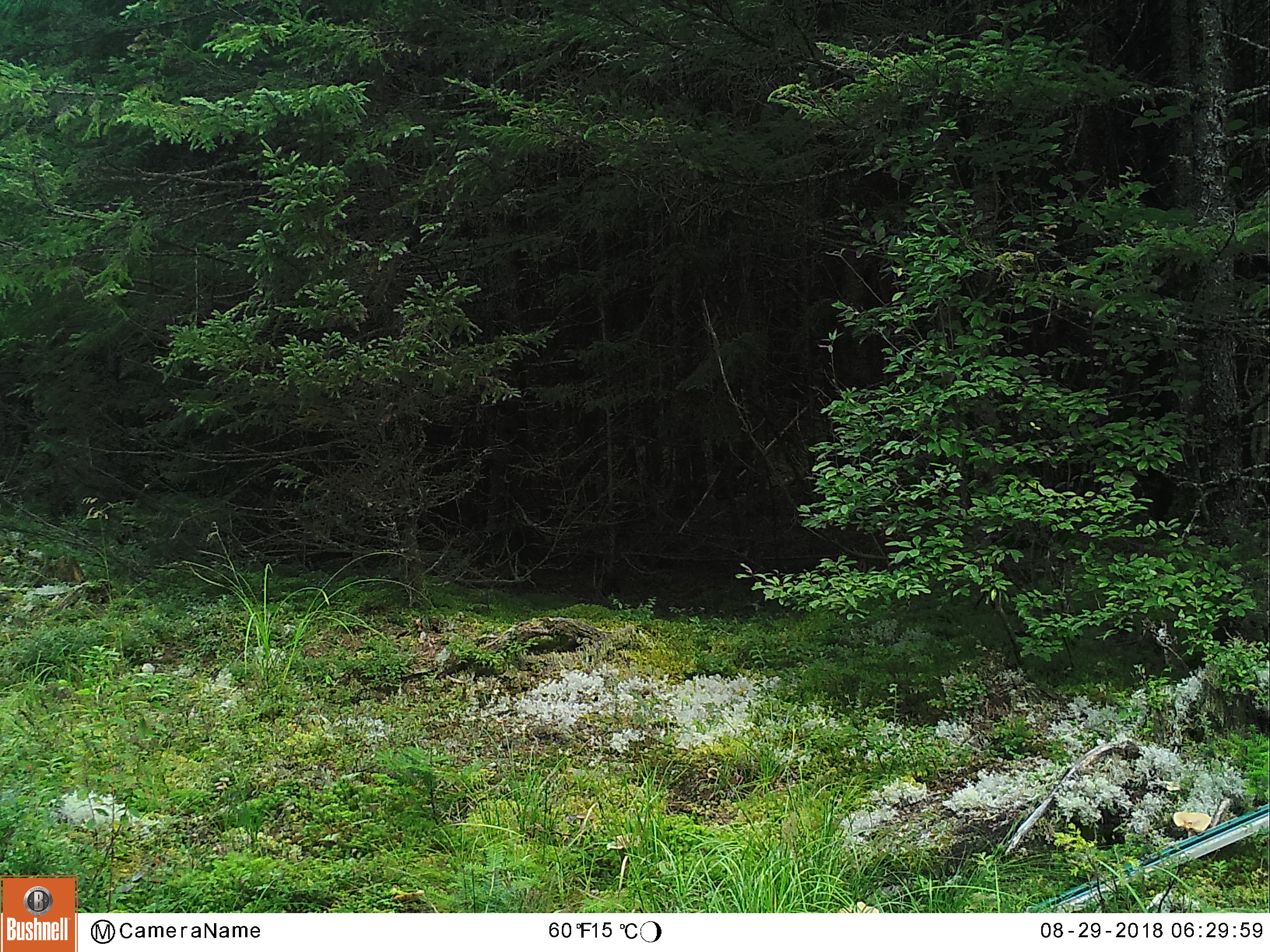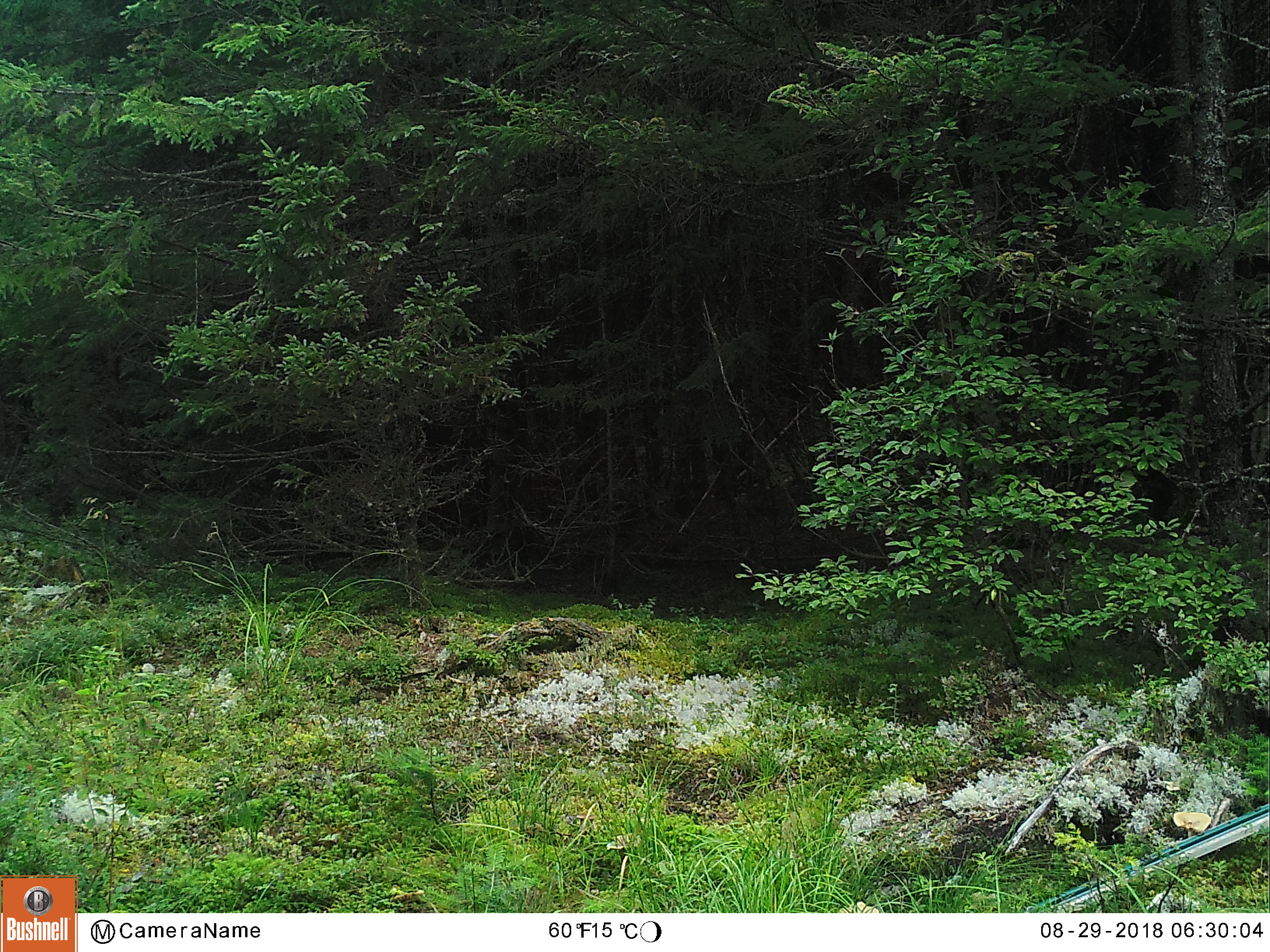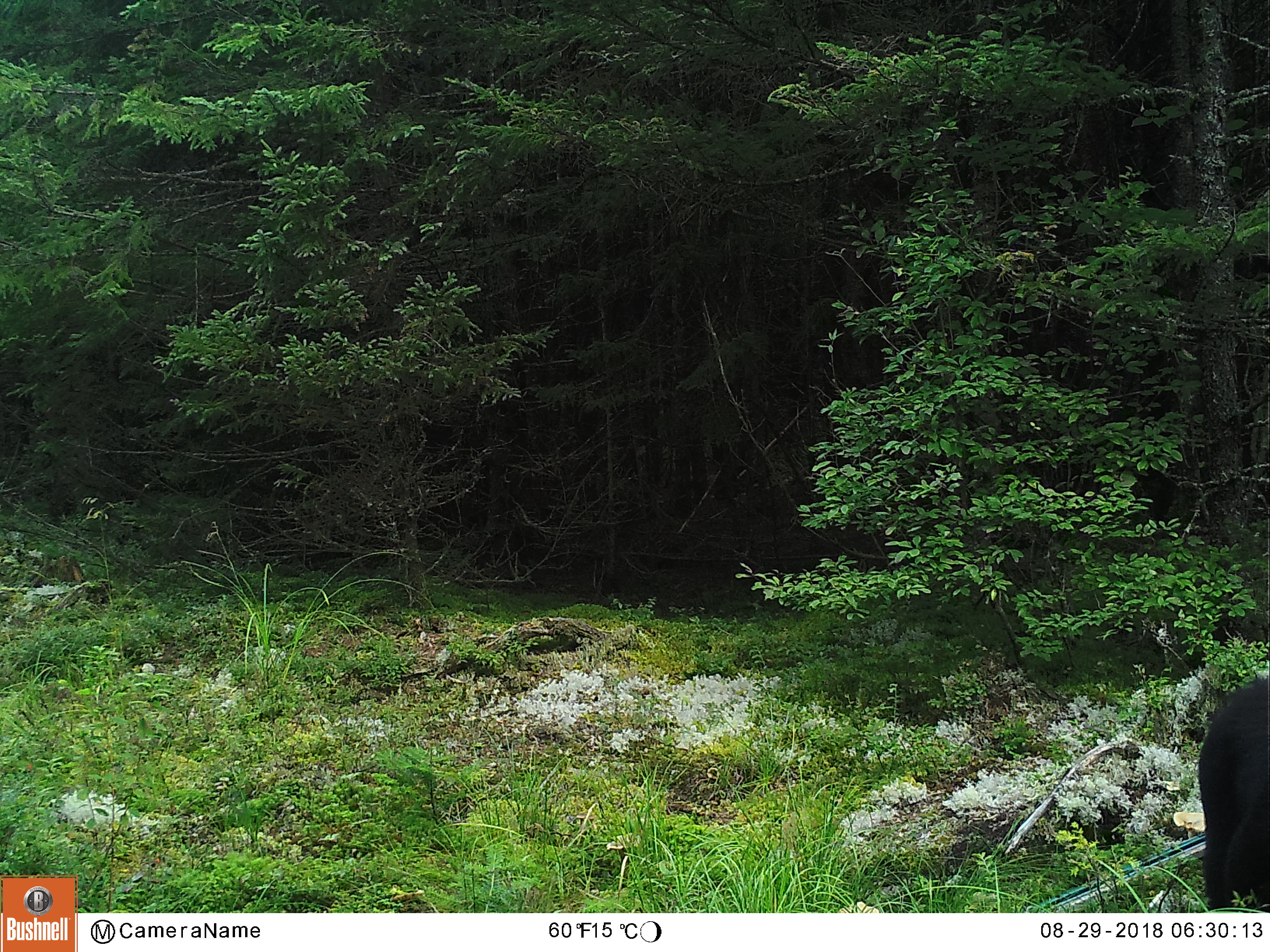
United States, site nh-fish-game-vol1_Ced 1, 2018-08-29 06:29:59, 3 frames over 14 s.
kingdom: Animalia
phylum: Chordata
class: Mammalia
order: Carnivora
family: Ursidae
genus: Ursus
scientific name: Ursus americanus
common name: black bear